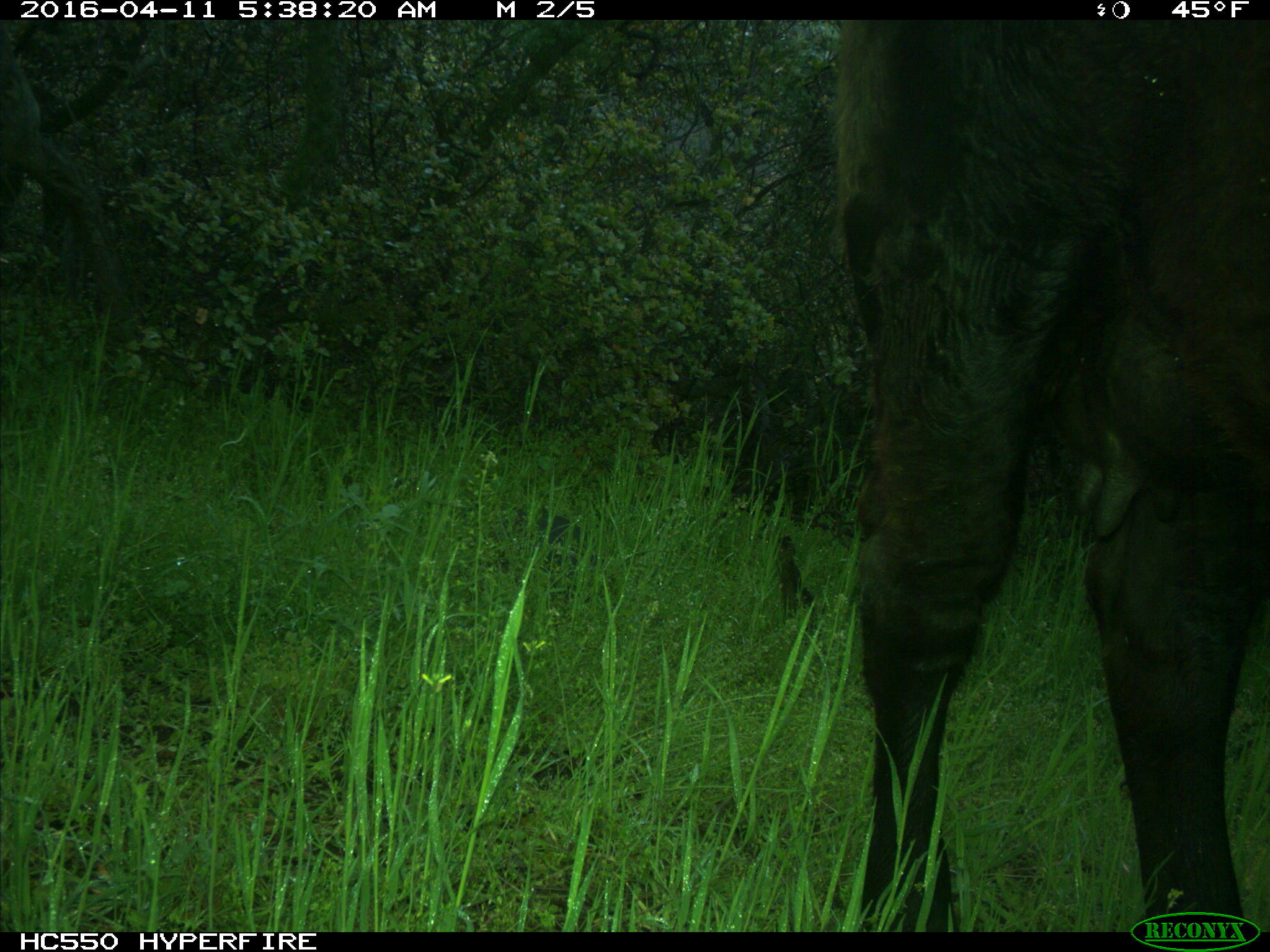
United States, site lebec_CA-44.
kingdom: Animalia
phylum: Chordata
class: Mammalia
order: Artiodactyla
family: Bovidae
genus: Bos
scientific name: Bos taurus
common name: domestic cow